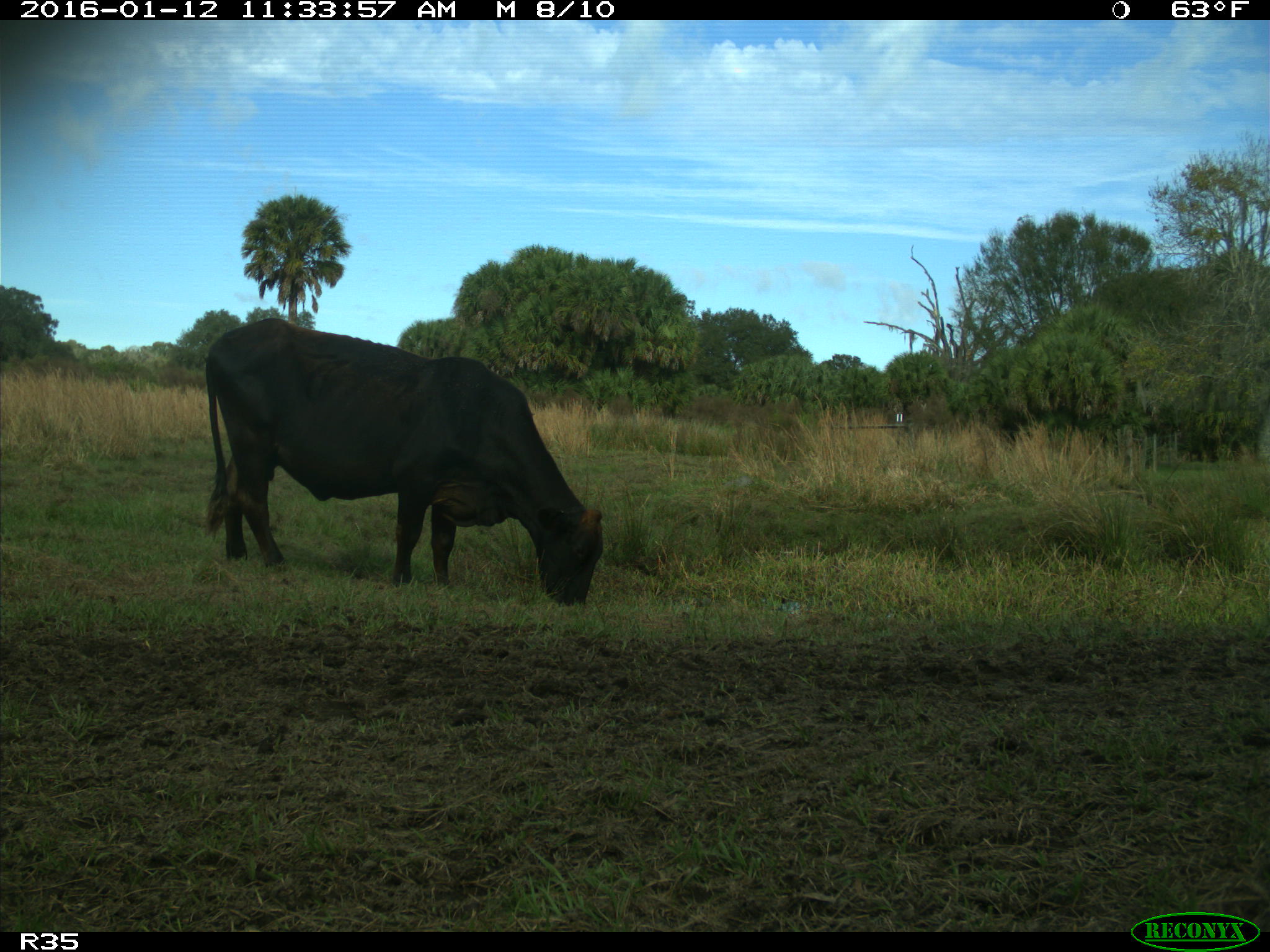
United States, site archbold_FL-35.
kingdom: Animalia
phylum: Chordata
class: Mammalia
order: Artiodactyla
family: Bovidae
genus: Bos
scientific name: Bos taurus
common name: domestic cow